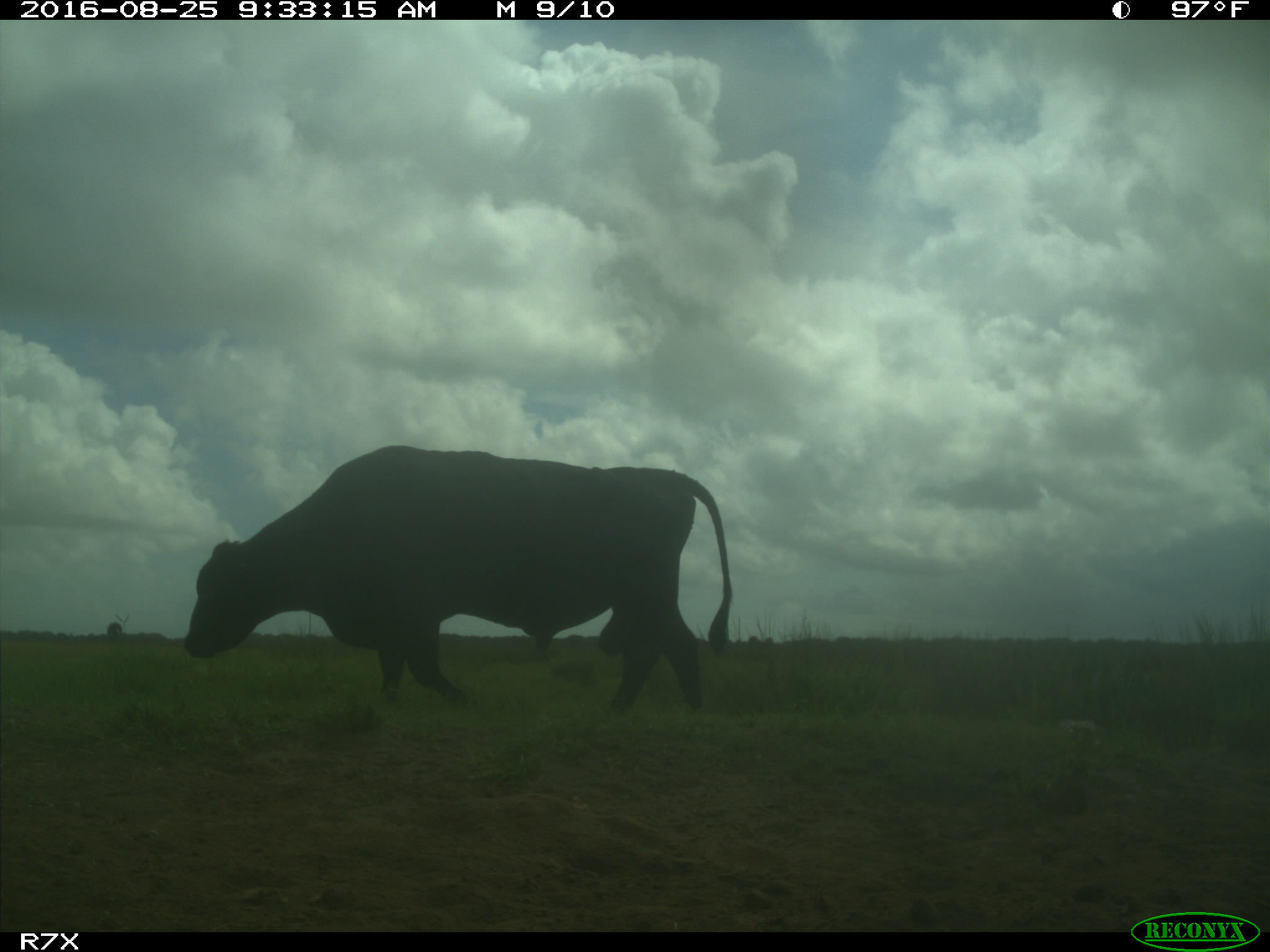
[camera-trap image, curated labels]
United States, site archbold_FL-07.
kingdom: Animalia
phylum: Chordata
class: Mammalia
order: Artiodactyla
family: Bovidae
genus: Bos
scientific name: Bos taurus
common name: domestic cow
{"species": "Bos taurus (domestic cow)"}